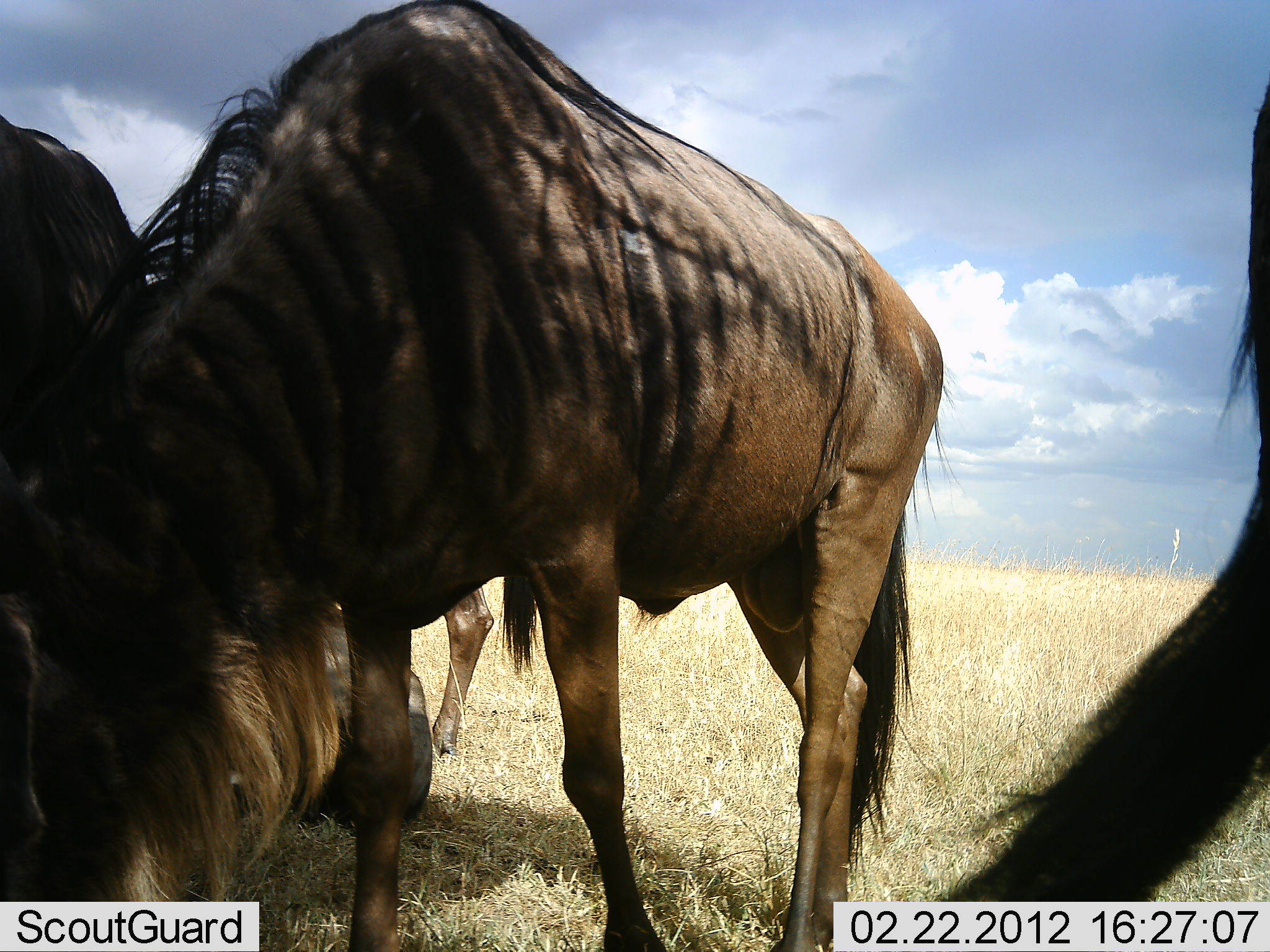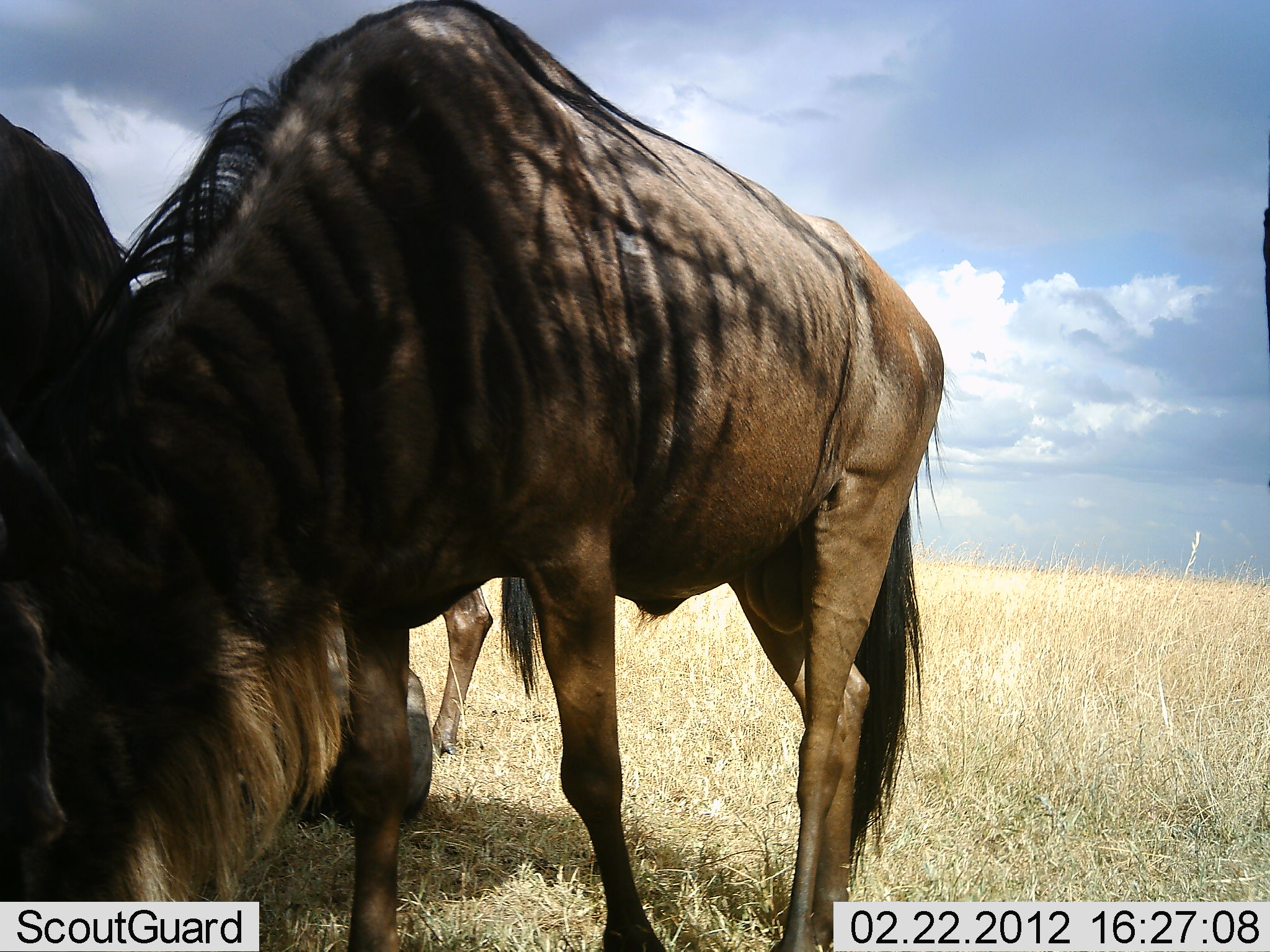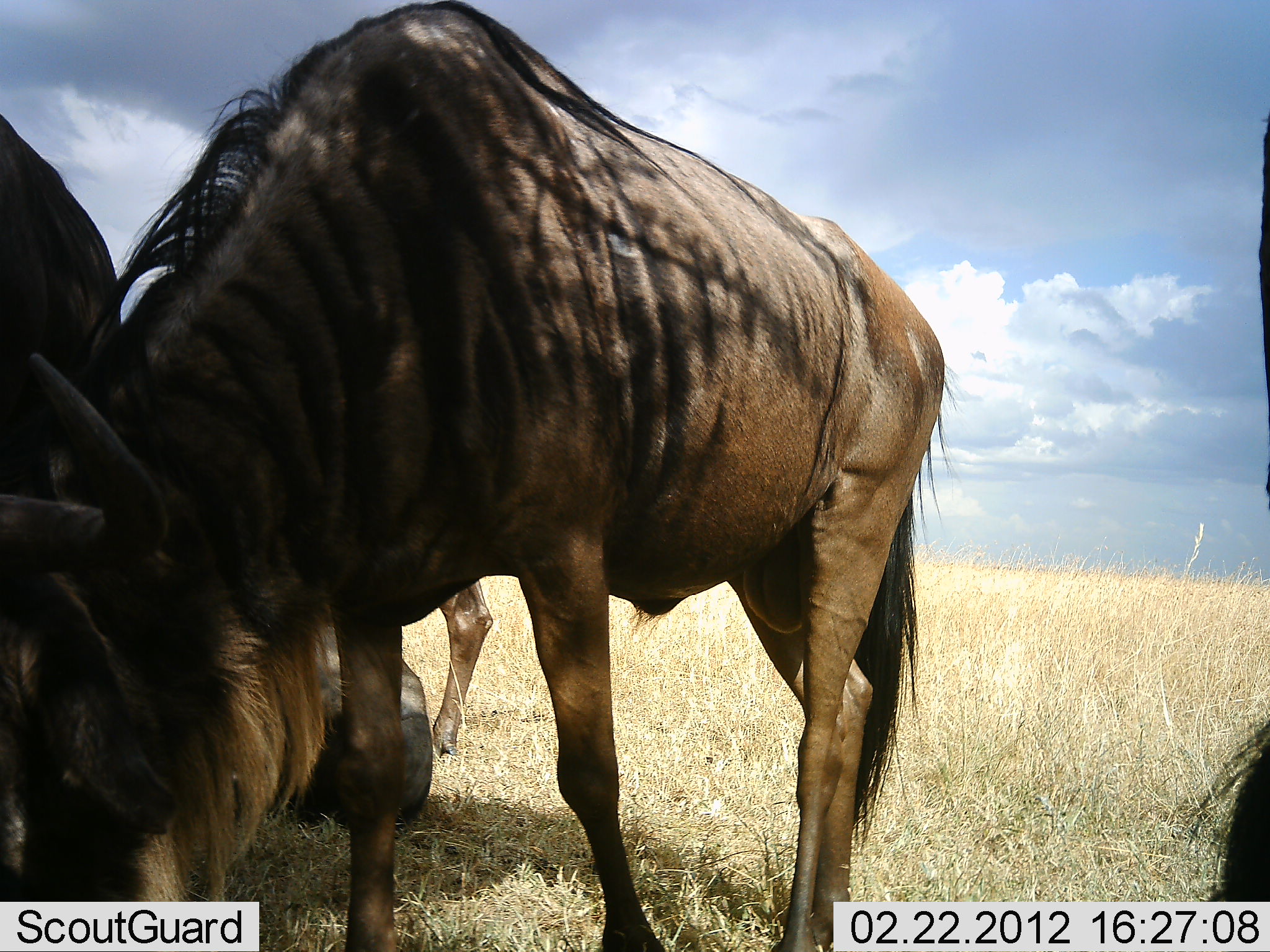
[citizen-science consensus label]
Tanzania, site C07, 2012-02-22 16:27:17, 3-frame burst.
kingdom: Animalia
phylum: Chordata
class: Mammalia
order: Artiodactyla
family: Bovidae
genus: Connochaetes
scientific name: Connochaetes taurinus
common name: blue wildebeest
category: wildebeest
Wildebeest (blue wildebeest) (Connochaetes taurinus), count 5. Behavior (volunteer vote fractions): standing 71%, resting 79%, moving 14%, interacting 7%. Young present (vote fraction): 0%. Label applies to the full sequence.